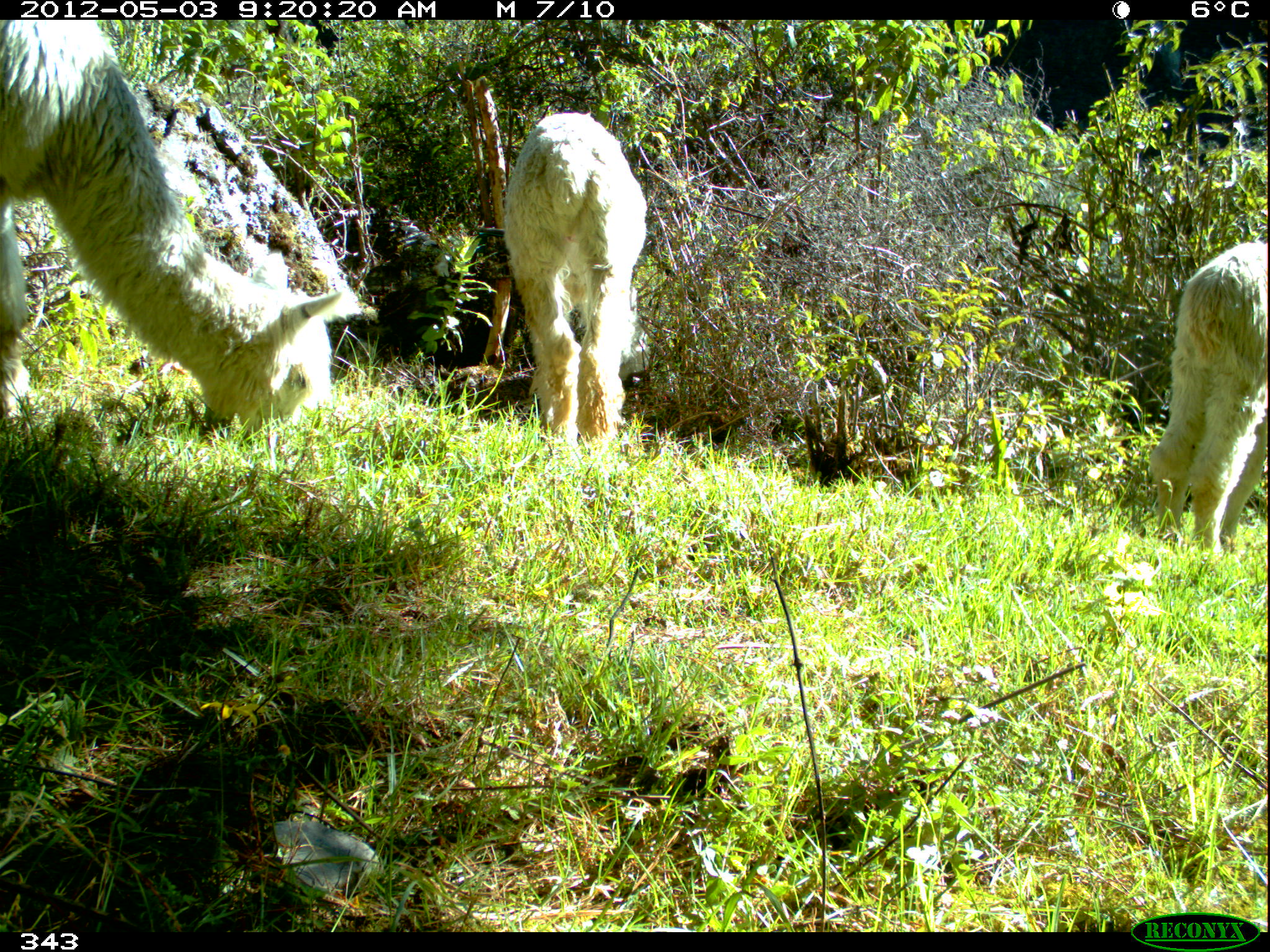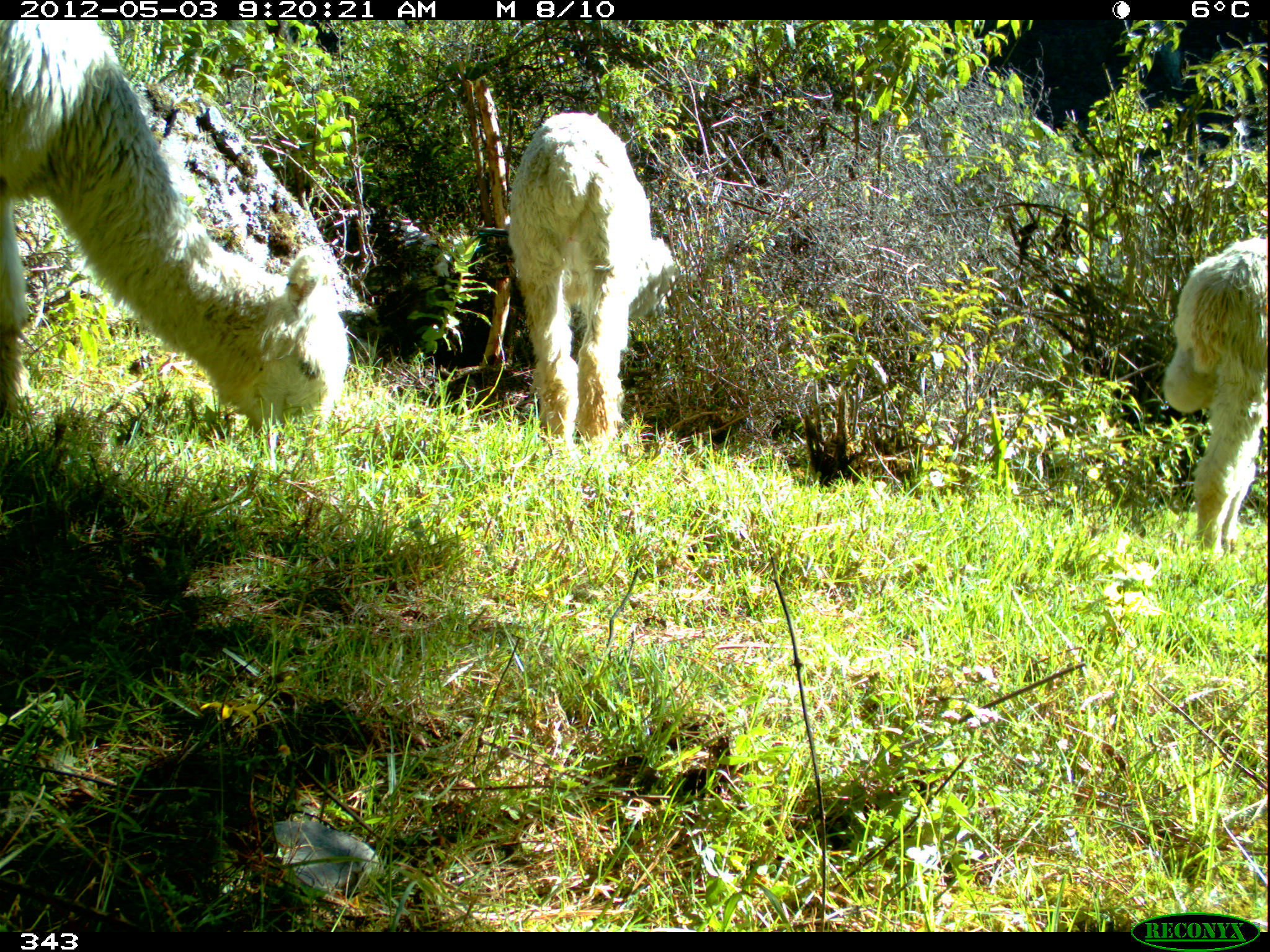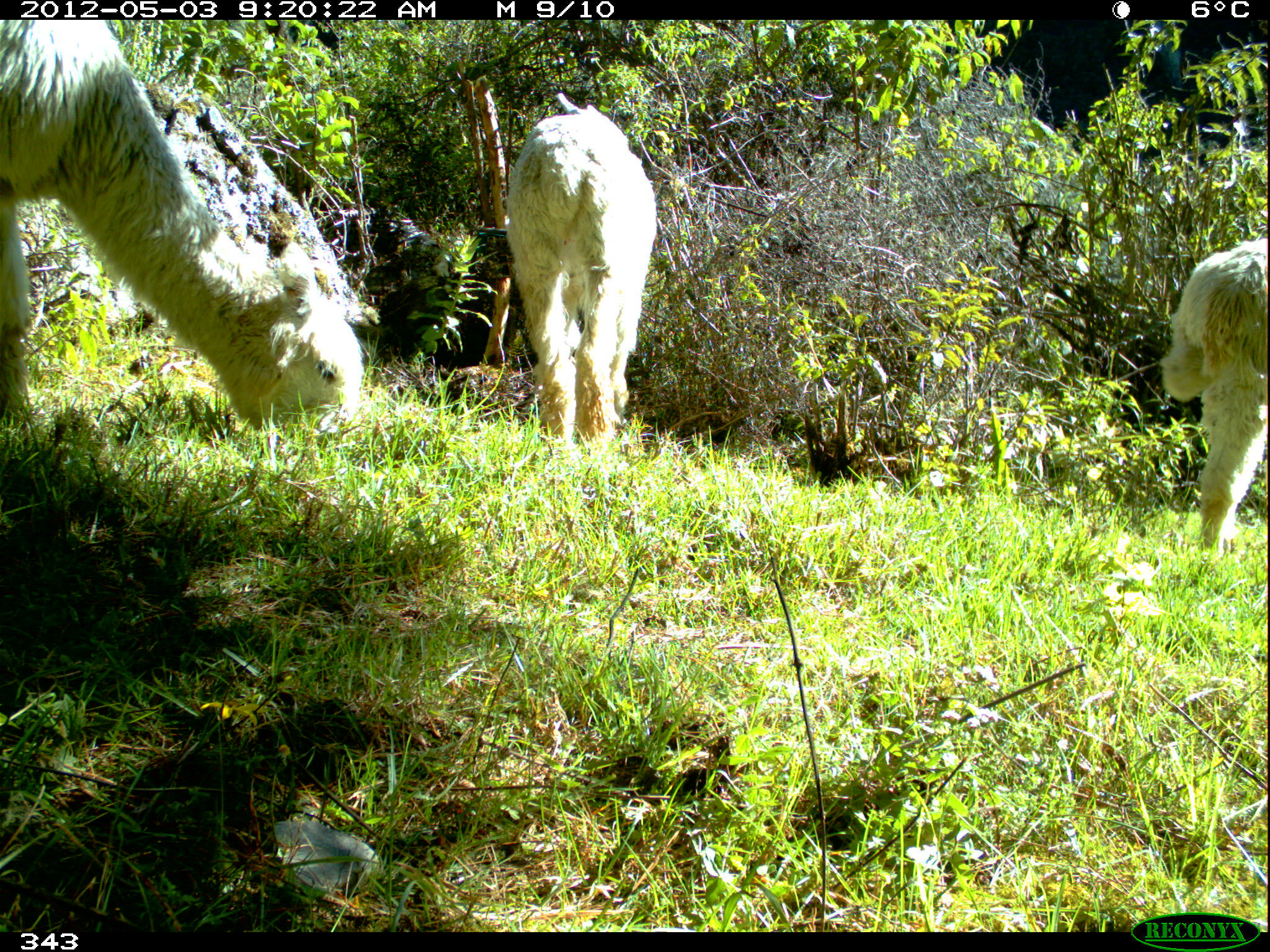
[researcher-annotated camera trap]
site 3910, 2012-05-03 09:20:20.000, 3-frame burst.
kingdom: Animalia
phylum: Chordata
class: Mammalia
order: Artiodactyla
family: Camelidae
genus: Vicugna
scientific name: Vicugna pacos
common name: alpaca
Vicugna pacos (alpaca).